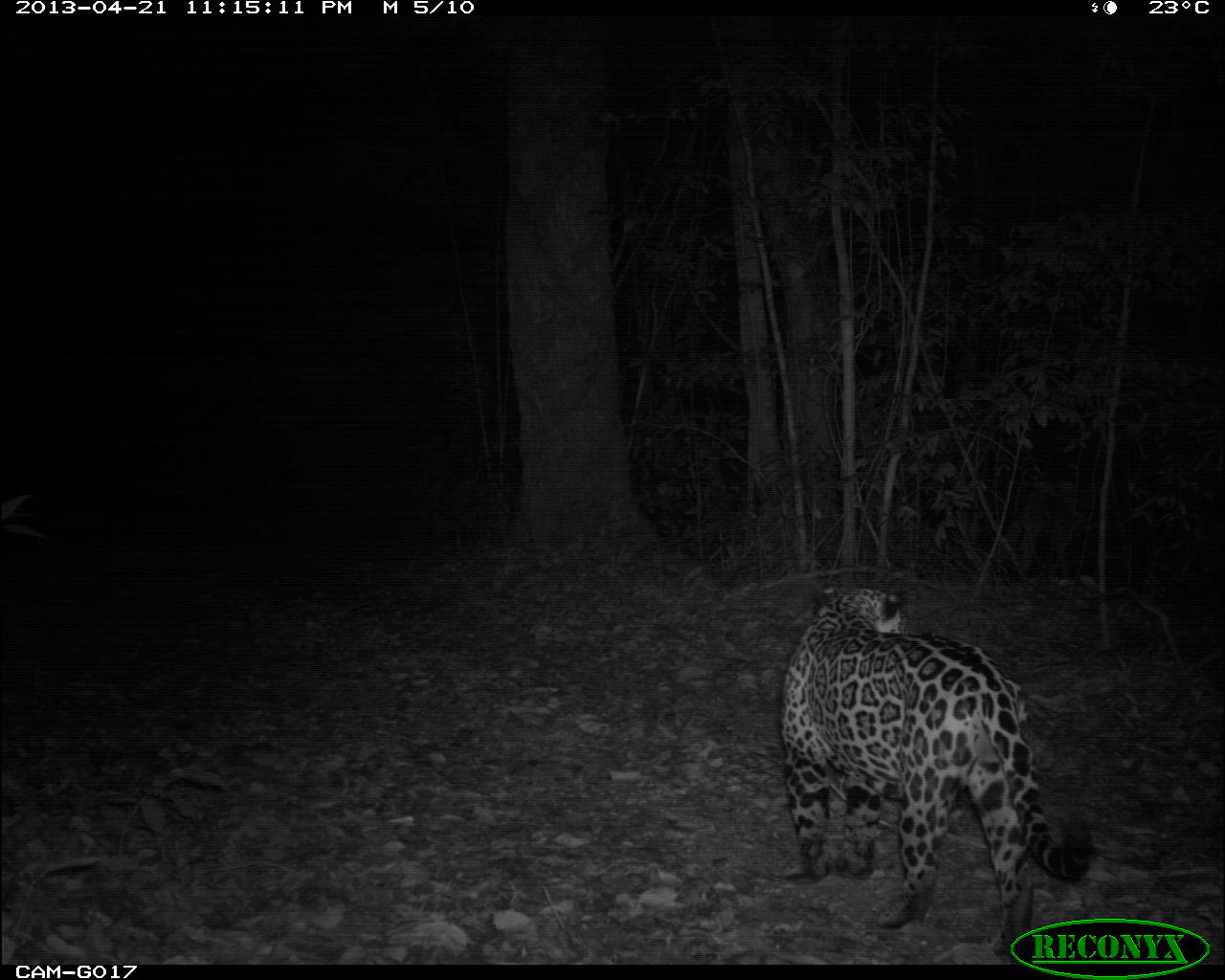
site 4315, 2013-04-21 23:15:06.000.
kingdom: Animalia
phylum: Chordata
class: Mammalia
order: Carnivora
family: Felidae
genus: Panthera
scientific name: Panthera onca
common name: jaguar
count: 1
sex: male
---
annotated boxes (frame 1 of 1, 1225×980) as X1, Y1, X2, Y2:
panthera onca: 773, 581, 1093, 963